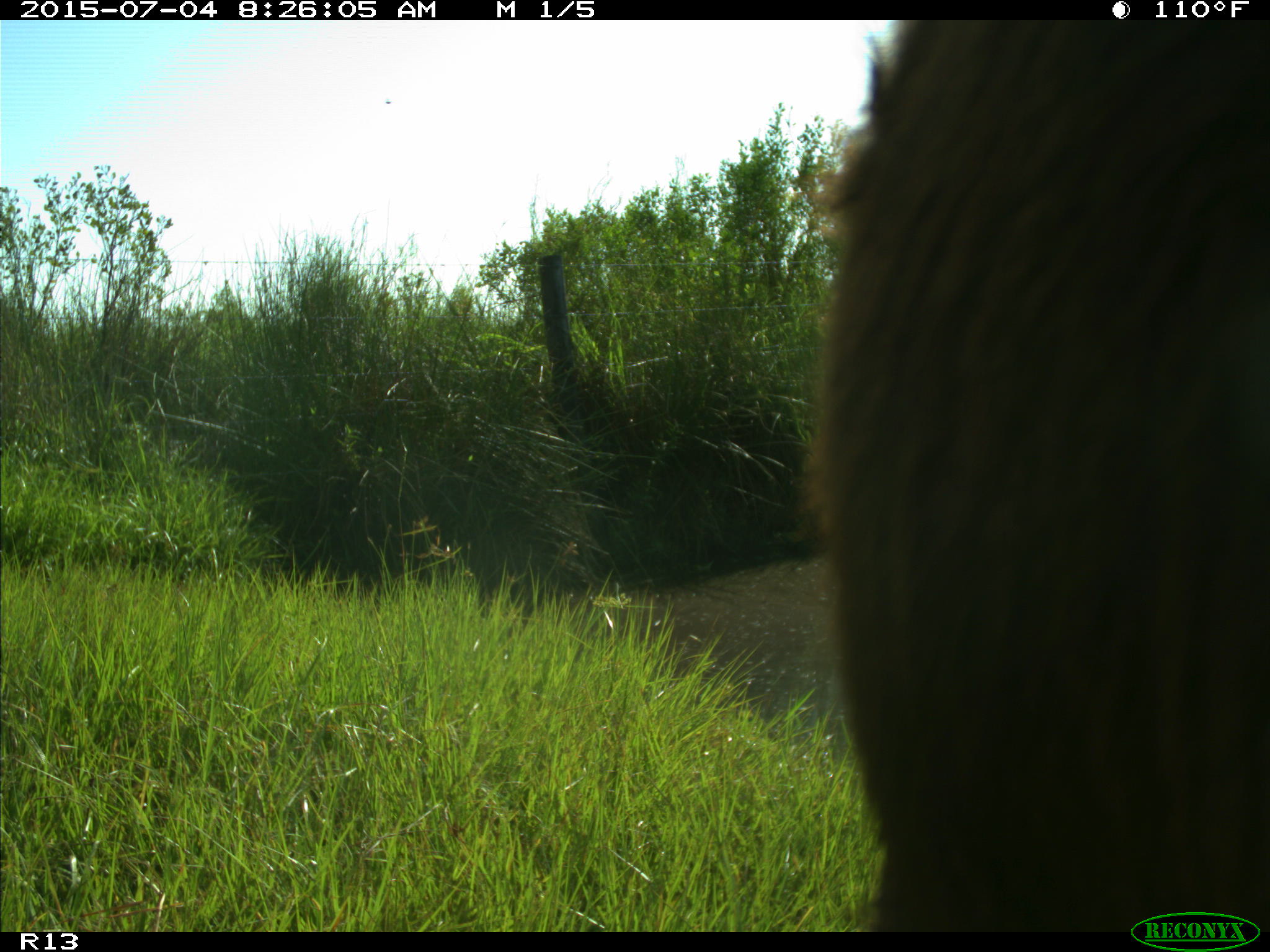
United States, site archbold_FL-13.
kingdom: Animalia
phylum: Chordata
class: Mammalia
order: Artiodactyla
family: Bovidae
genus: Bos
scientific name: Bos taurus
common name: domestic cow